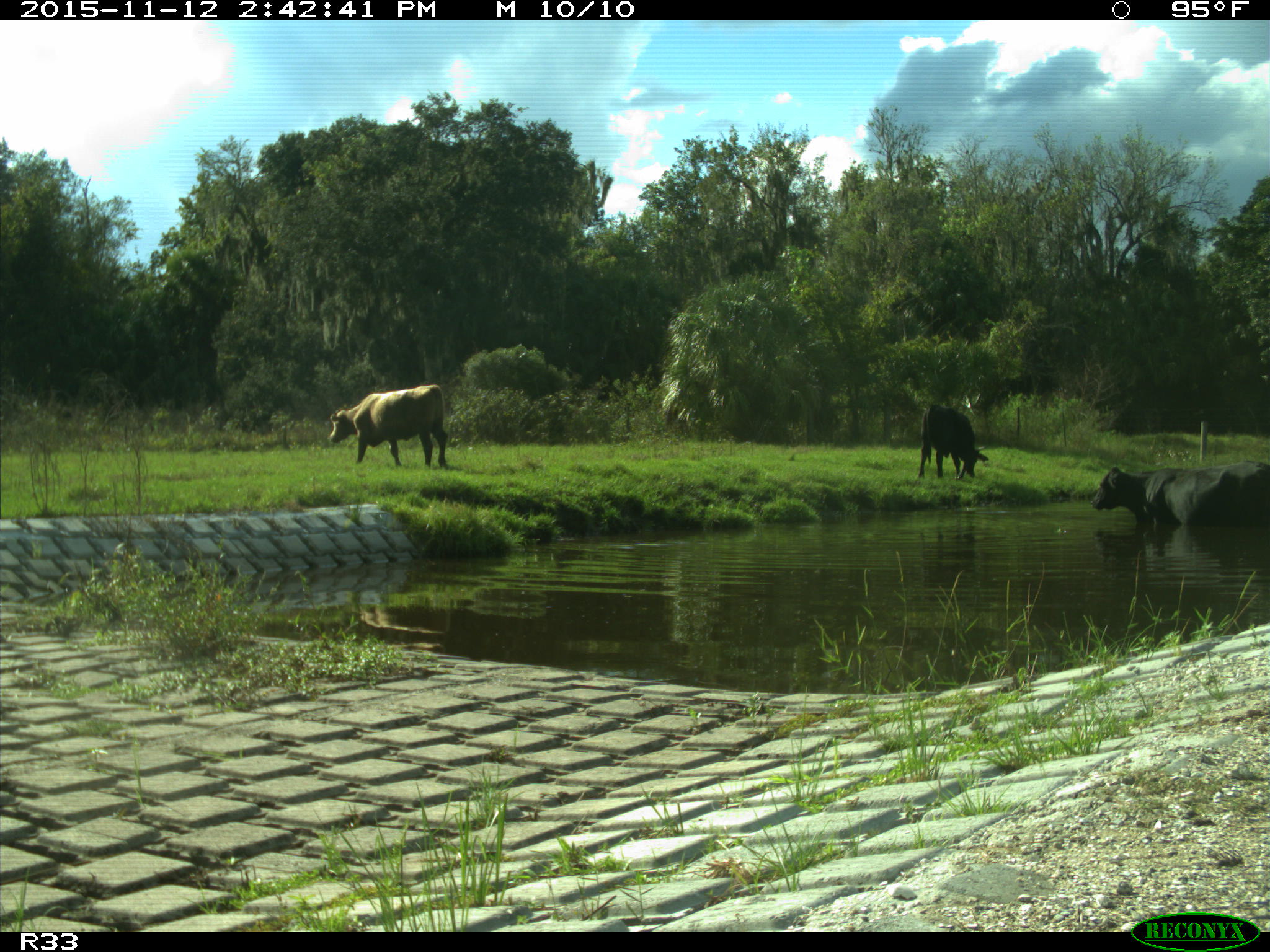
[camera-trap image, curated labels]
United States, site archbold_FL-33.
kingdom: Animalia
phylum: Chordata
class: Mammalia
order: Artiodactyla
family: Bovidae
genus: Bos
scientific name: Bos taurus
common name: domestic cow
Bos taurus (domestic cow).